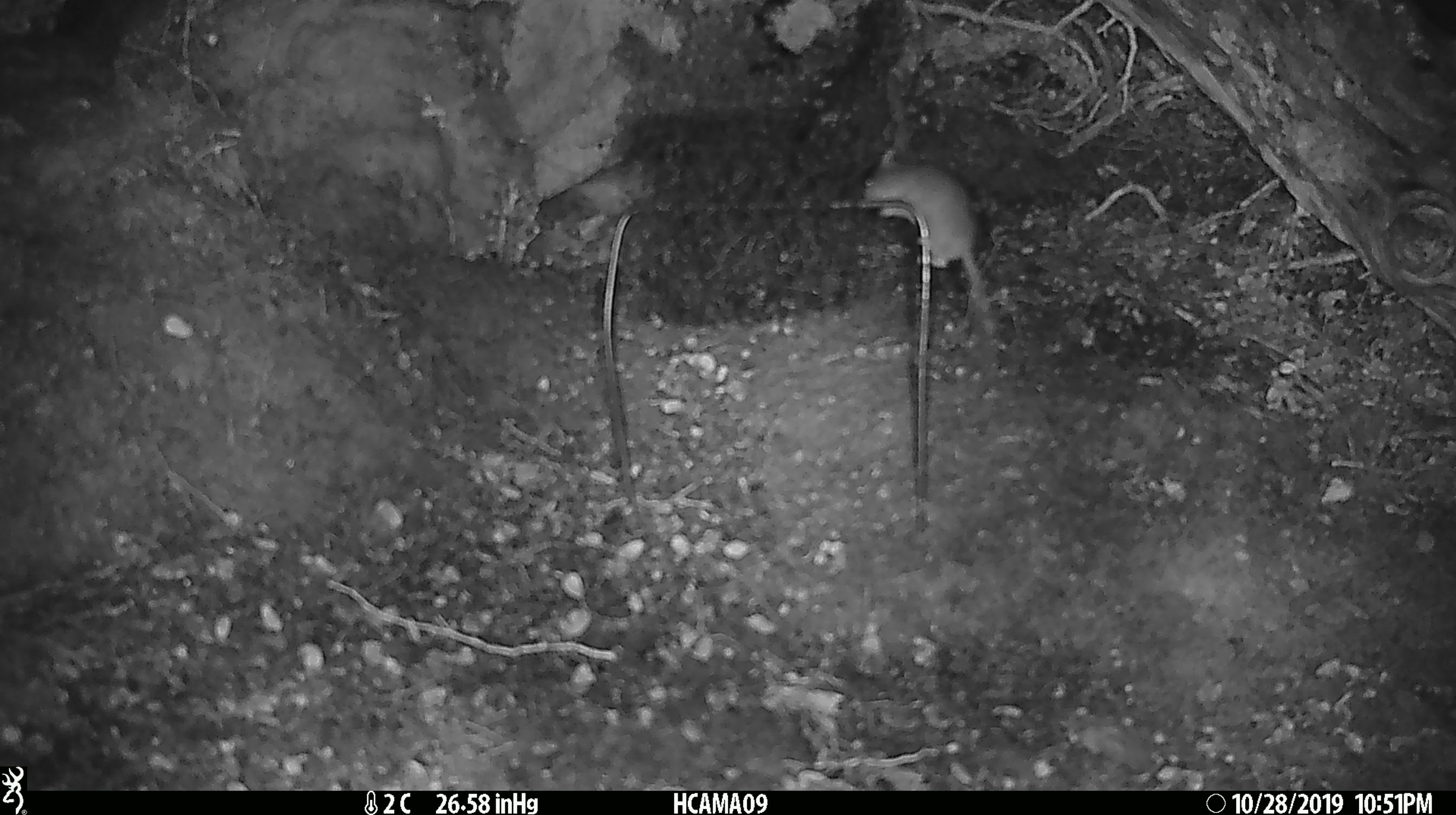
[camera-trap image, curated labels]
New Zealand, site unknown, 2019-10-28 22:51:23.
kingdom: Animalia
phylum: Chordata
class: Mammalia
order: Rodentia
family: Muridae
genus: Mus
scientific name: Mus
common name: mouse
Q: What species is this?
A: Mouse (Mus).